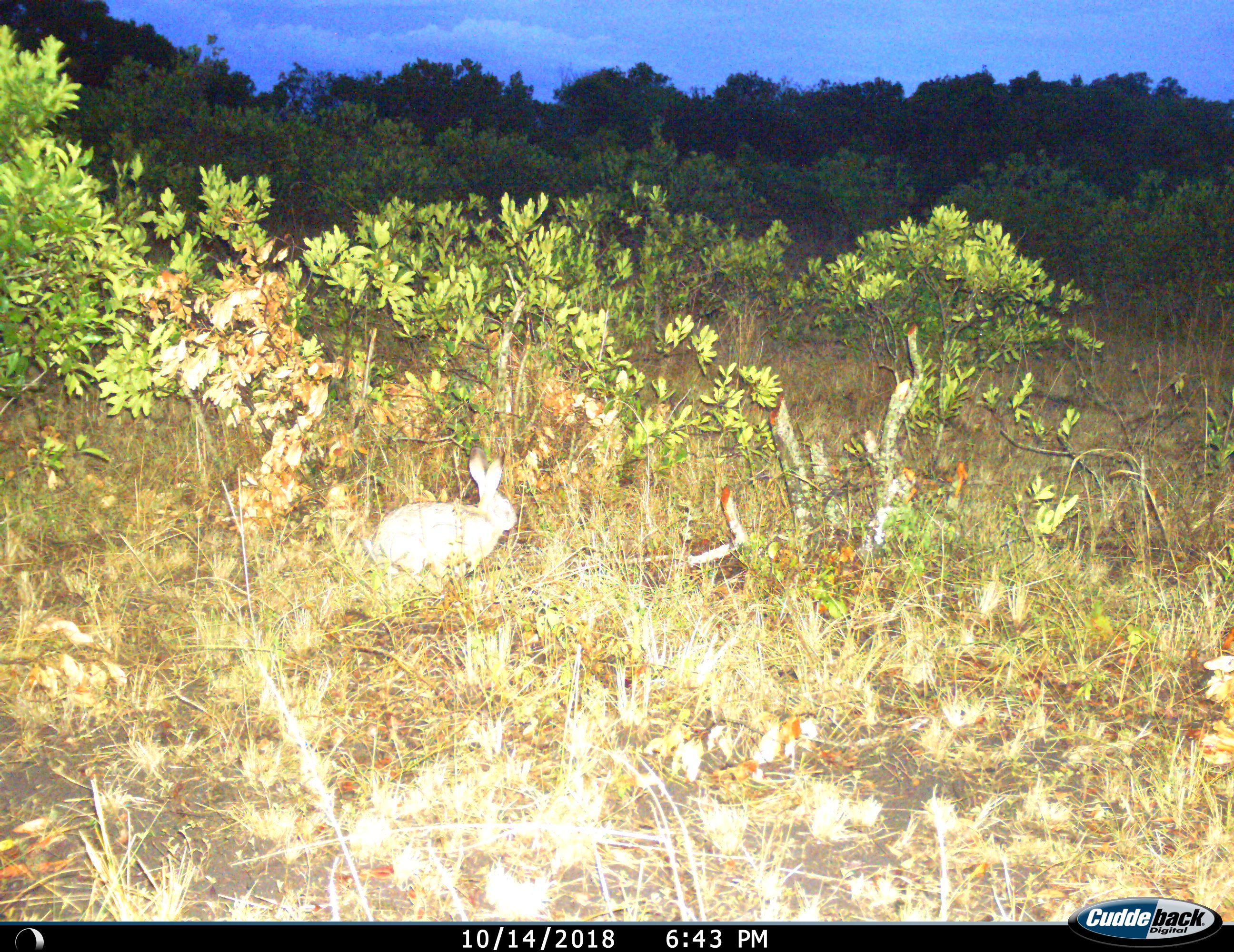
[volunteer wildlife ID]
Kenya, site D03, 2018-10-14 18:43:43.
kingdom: Animalia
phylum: Chordata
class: Mammalia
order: Lagomorpha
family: Leporidae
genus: Lepus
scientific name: Lepus victoriae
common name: savannah hare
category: haresavannah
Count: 1.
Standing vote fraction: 70%.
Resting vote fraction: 30%.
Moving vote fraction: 10%.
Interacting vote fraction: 0%.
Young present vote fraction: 0%.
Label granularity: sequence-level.